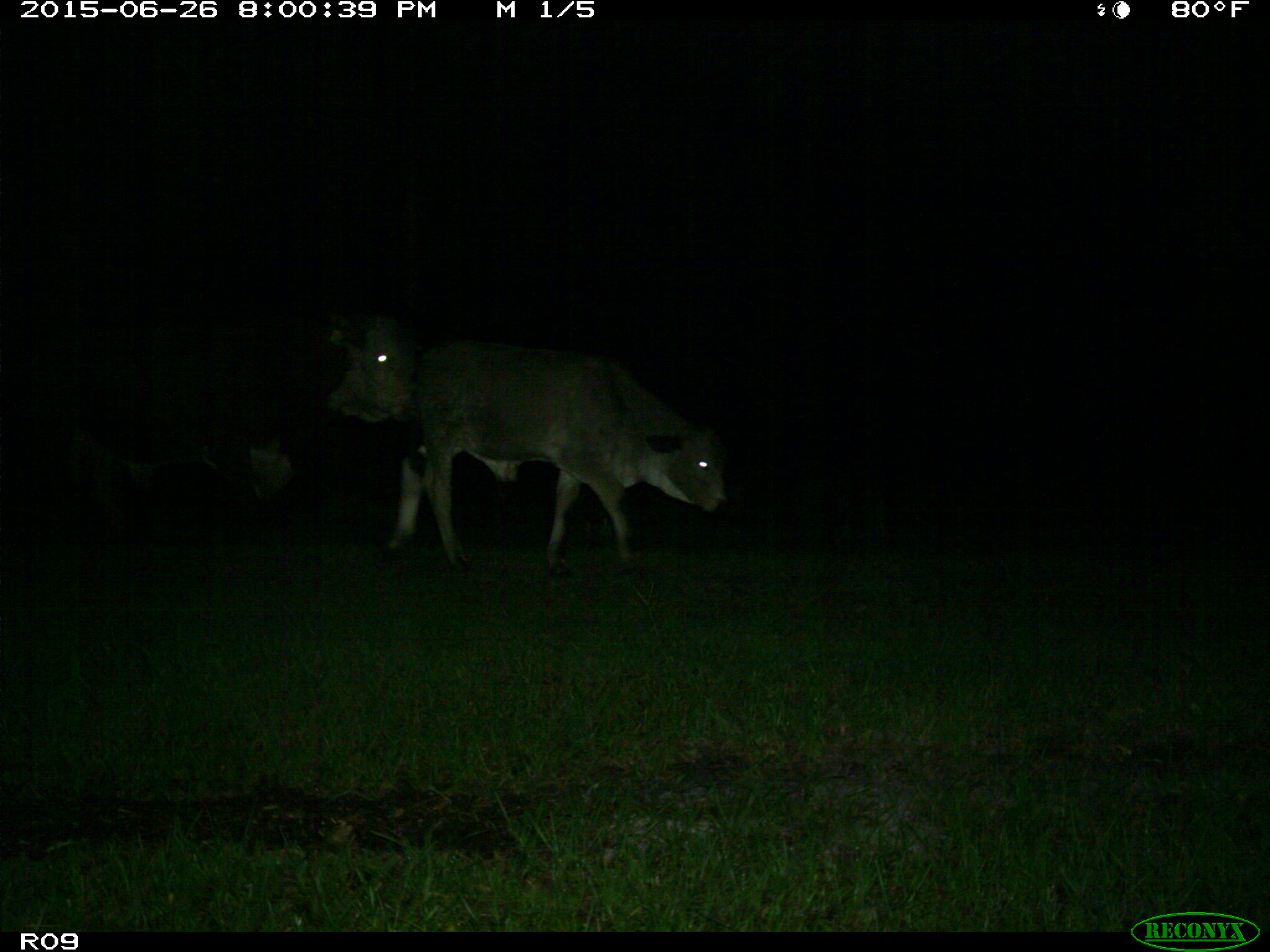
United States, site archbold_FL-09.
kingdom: Animalia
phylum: Chordata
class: Mammalia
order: Artiodactyla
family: Bovidae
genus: Bos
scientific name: Bos taurus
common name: domestic cow